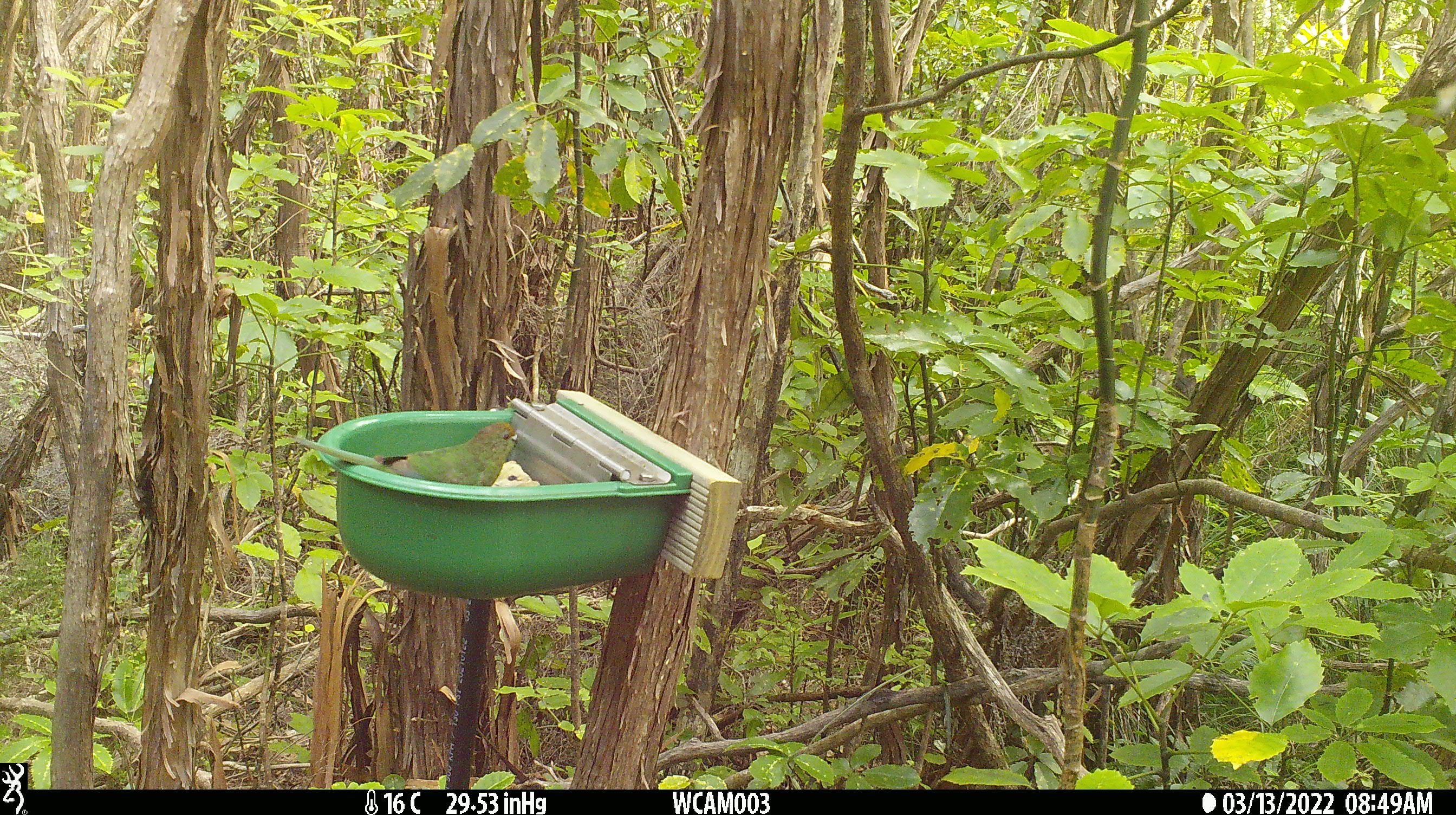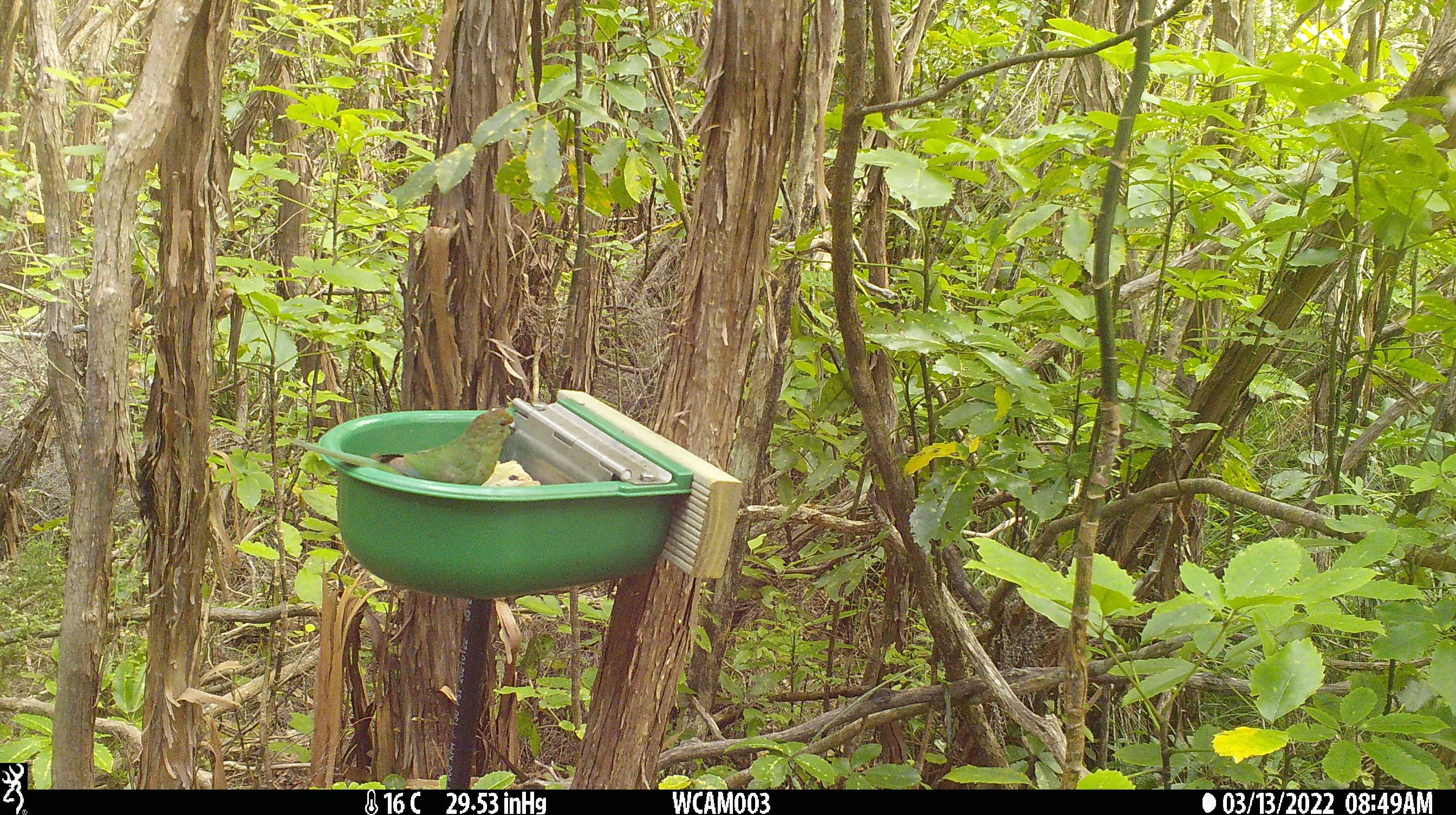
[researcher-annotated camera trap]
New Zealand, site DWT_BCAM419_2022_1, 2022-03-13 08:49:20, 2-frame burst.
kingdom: Animalia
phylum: Chordata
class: Aves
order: Psittaciformes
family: Psittaculidae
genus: Cyanoramphus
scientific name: Cyanoramphus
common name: parakeet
Parakeet (Cyanoramphus).